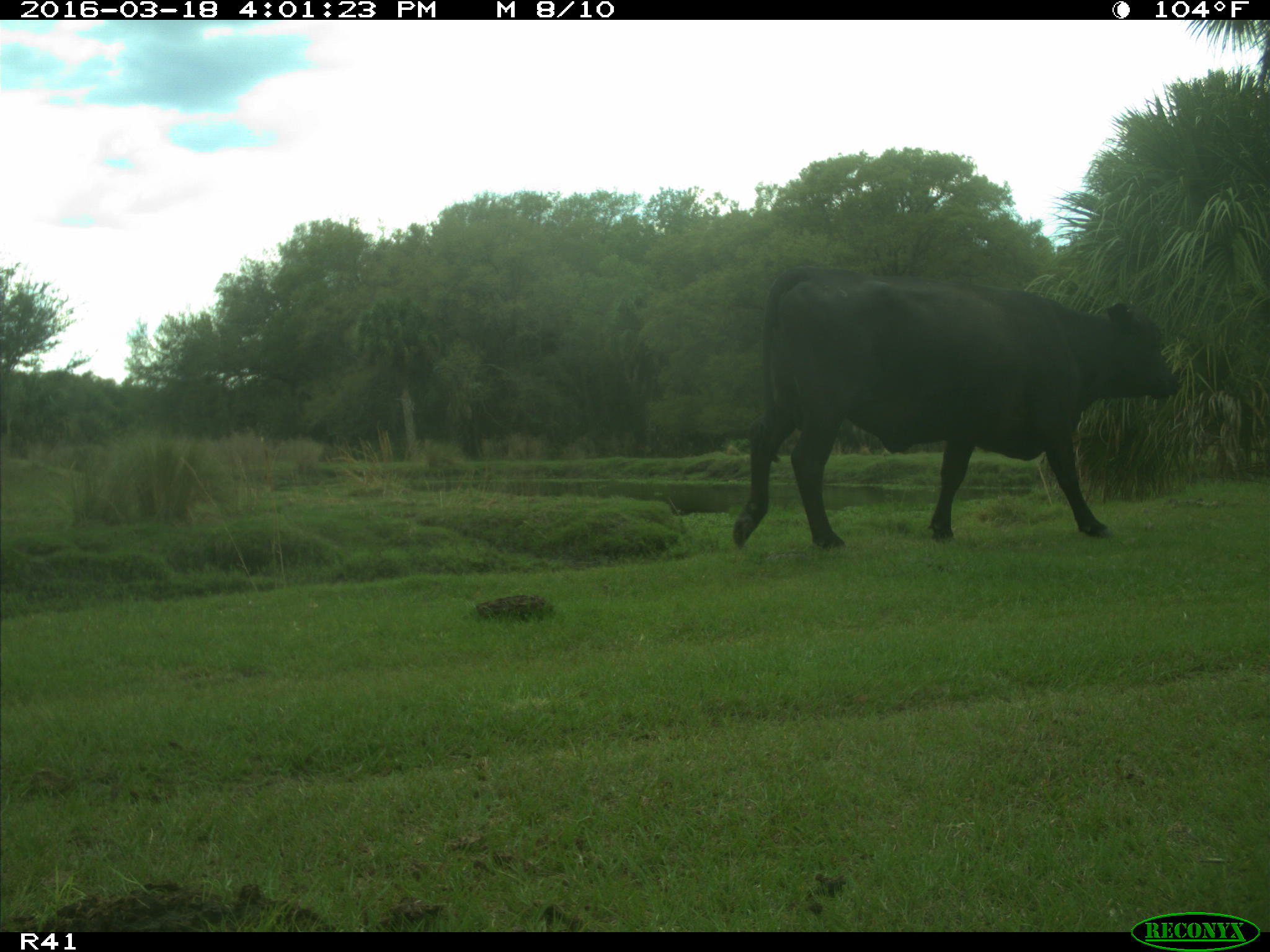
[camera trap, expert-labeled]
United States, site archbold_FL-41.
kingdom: Animalia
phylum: Chordata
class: Mammalia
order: Artiodactyla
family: Bovidae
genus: Bos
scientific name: Bos taurus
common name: domestic cow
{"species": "Bos taurus (domestic cow)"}